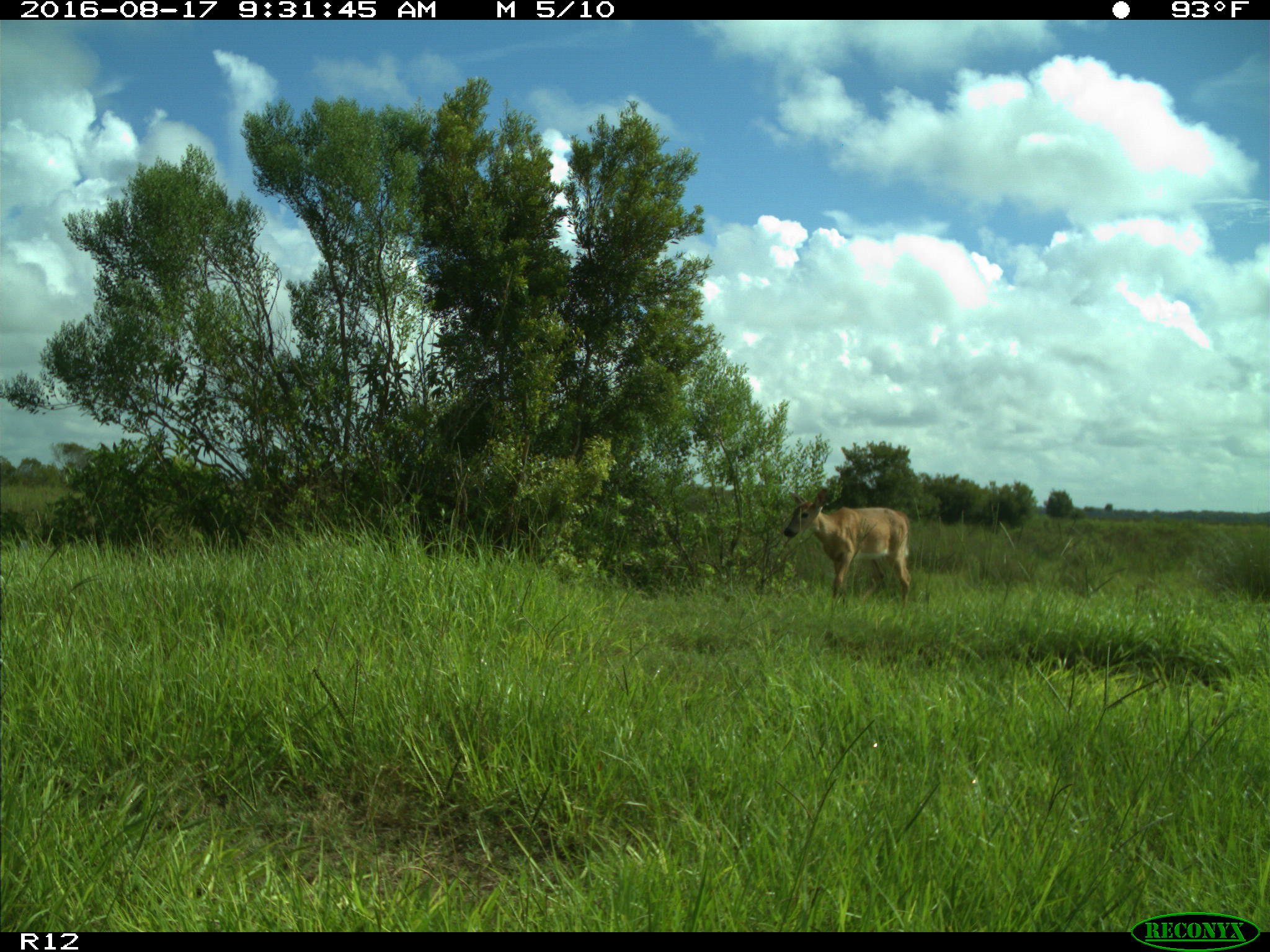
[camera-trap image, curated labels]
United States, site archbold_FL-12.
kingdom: Animalia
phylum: Chordata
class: Mammalia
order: Artiodactyla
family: Cervidae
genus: Odocoileus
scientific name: Odocoileus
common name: deer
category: unidentified deer